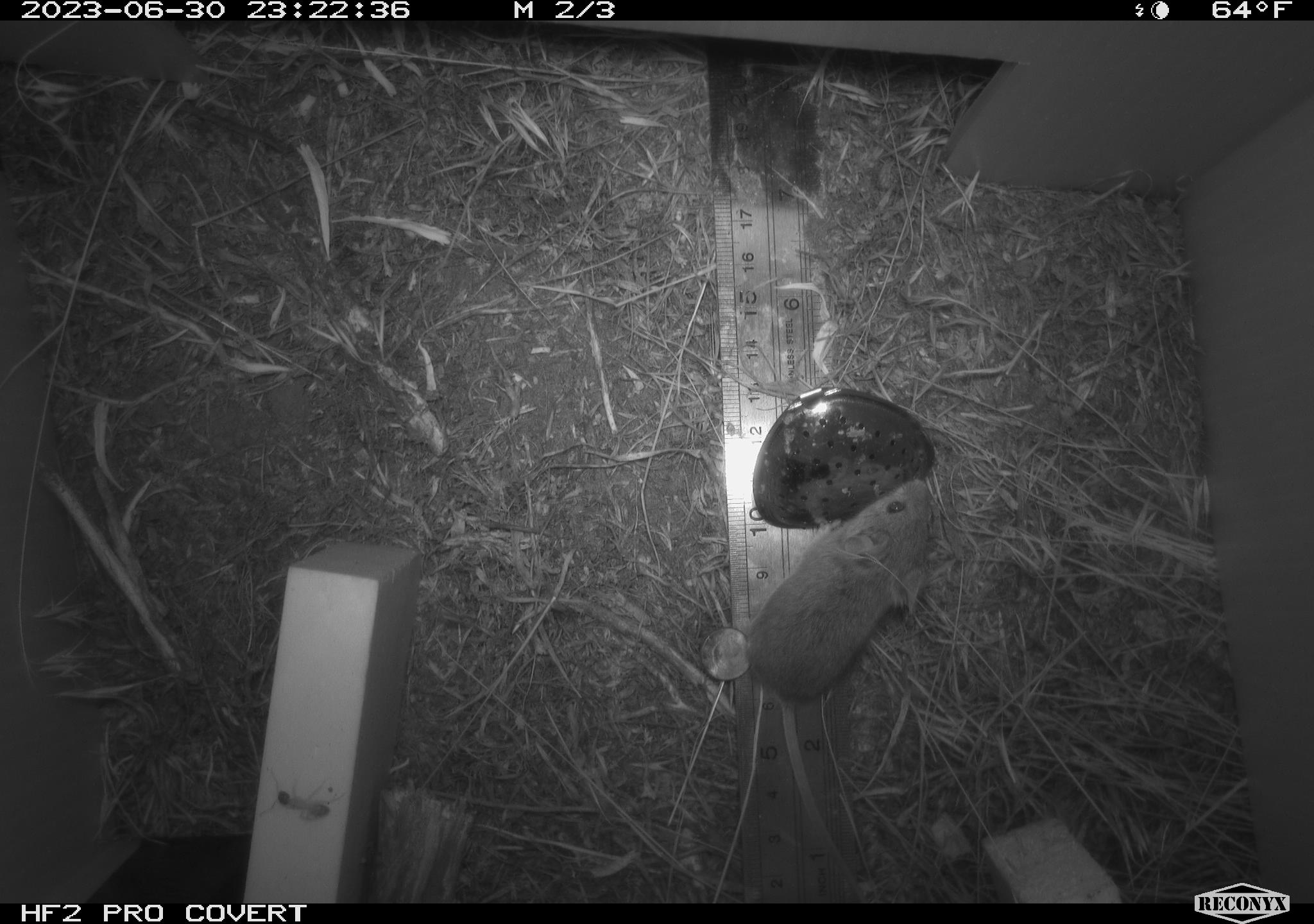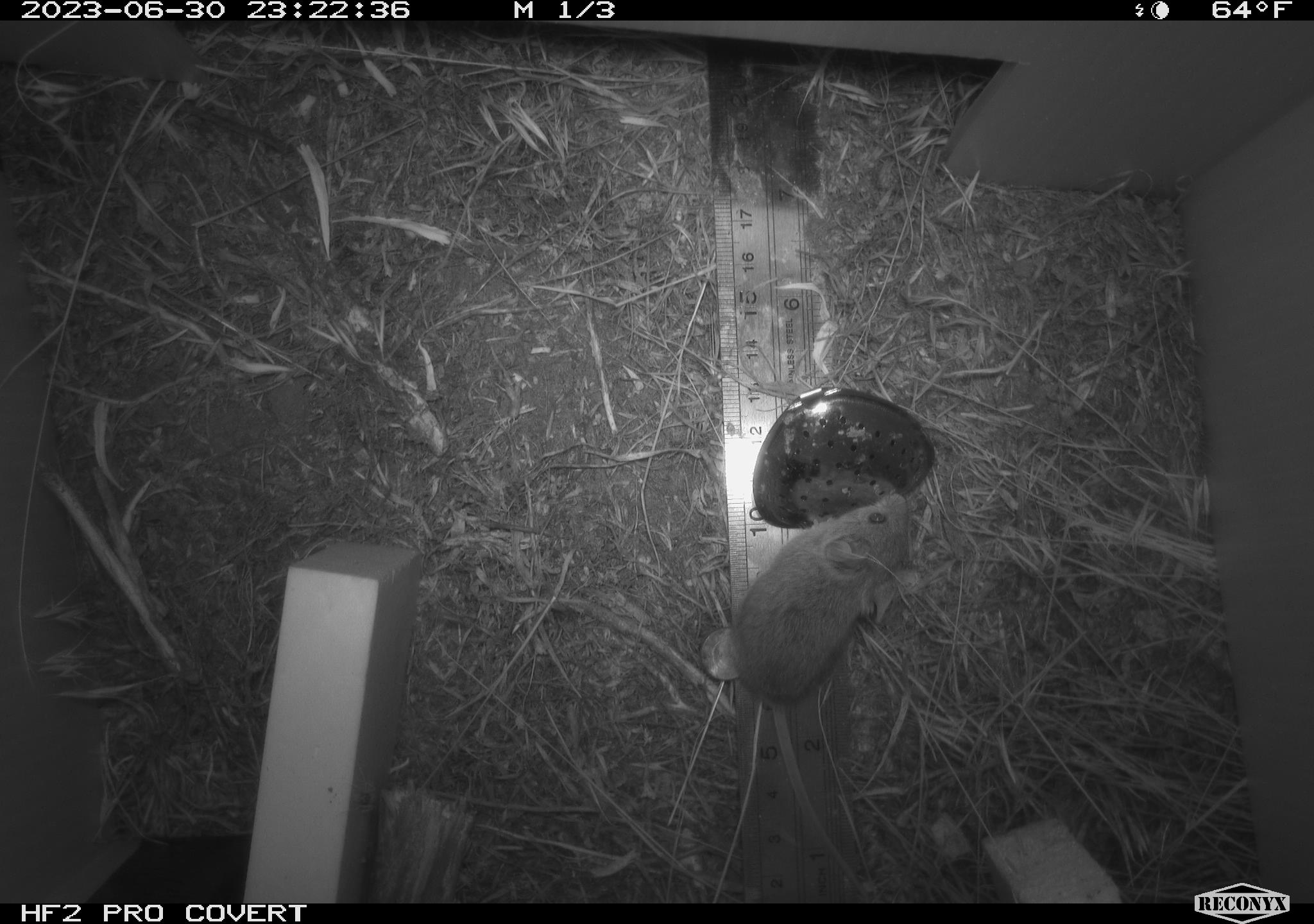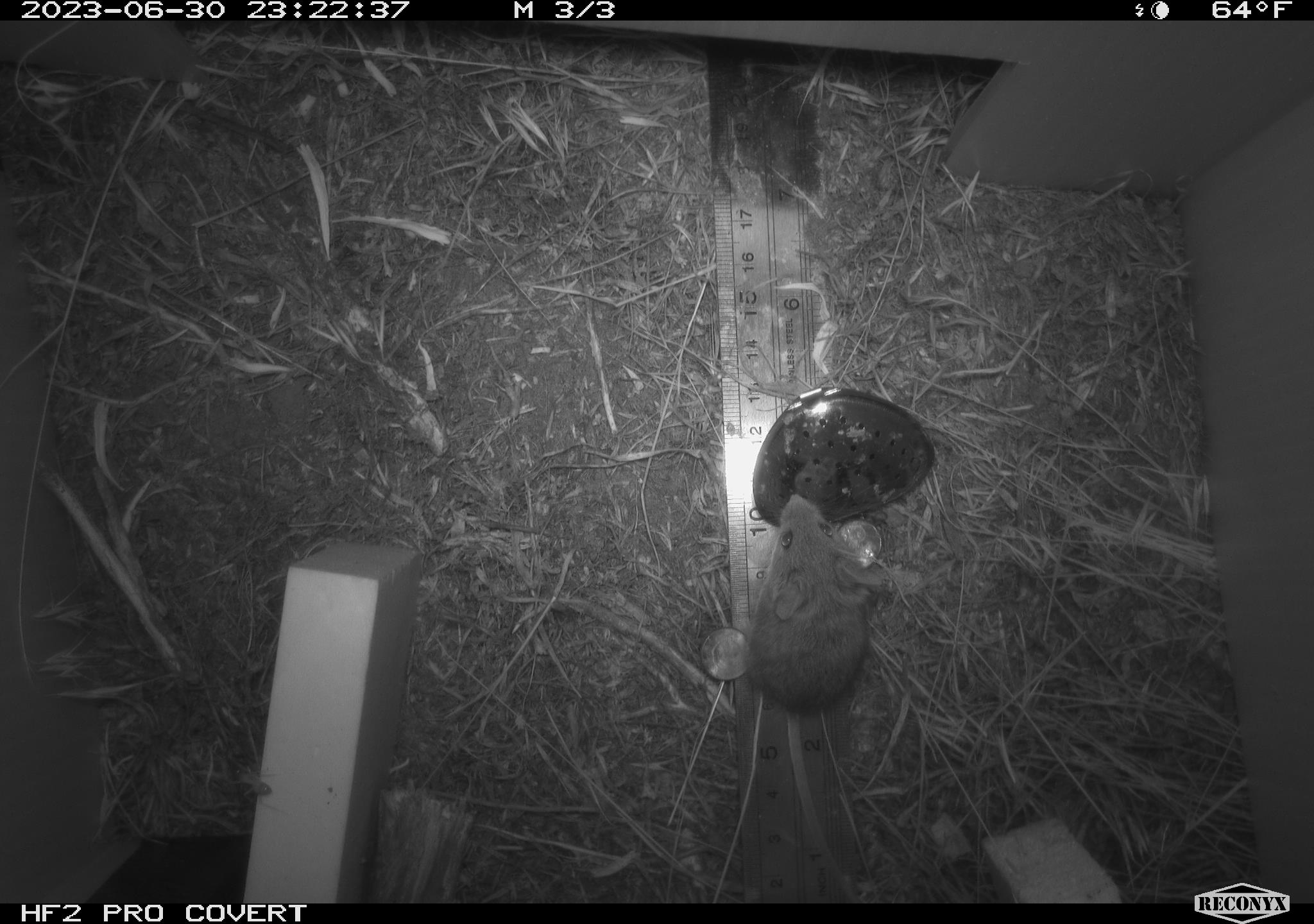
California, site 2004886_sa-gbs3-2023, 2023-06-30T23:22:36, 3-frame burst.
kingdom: Animalia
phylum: Chordata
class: Mammalia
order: Rodentia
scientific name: Rodentia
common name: mouse species